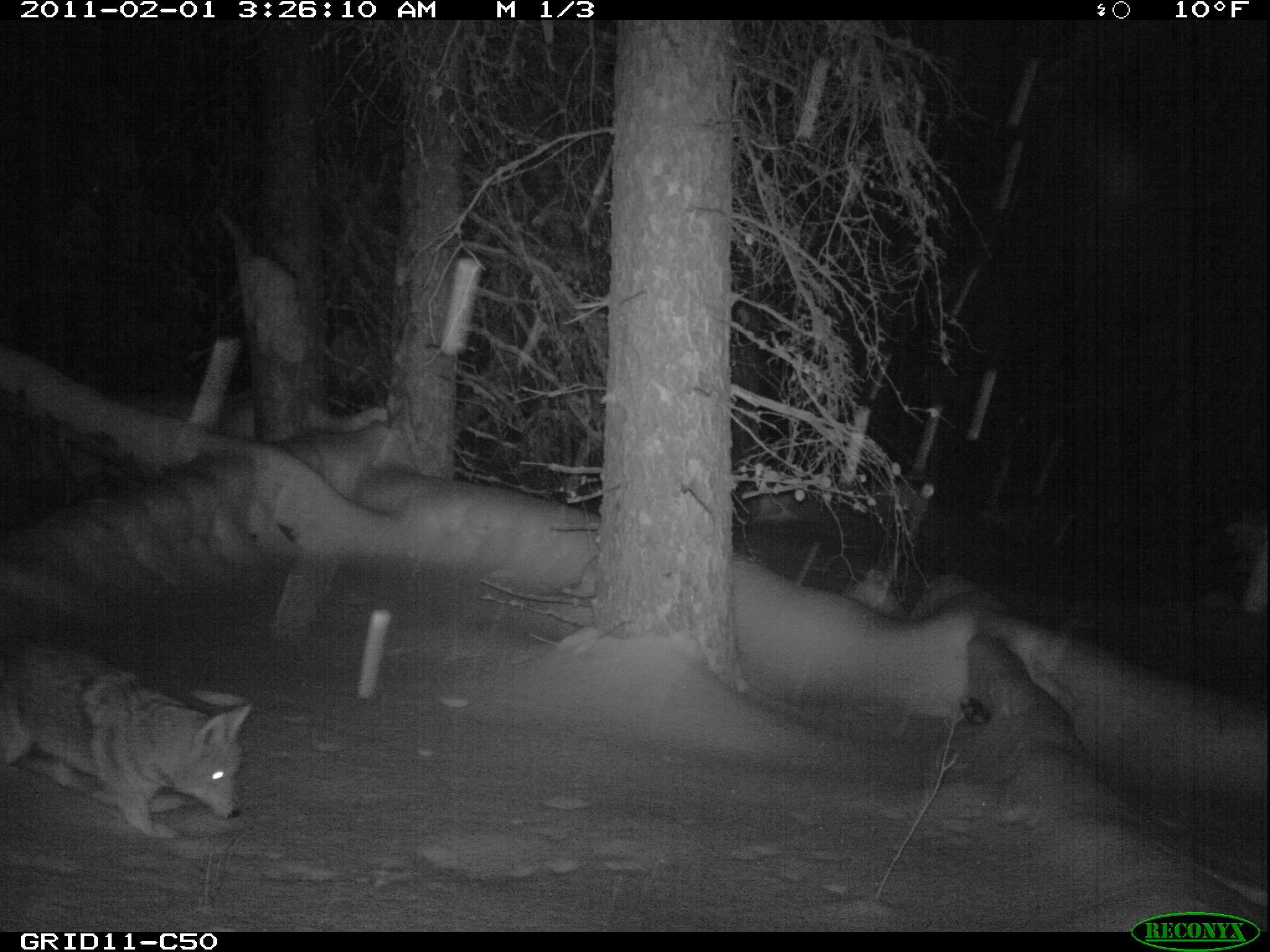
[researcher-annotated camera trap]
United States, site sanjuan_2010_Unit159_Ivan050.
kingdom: Animalia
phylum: Chordata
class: Mammalia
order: Carnivora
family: Canidae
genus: Canis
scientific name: Canis latrans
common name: coyote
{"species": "Canis latrans (coyote)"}